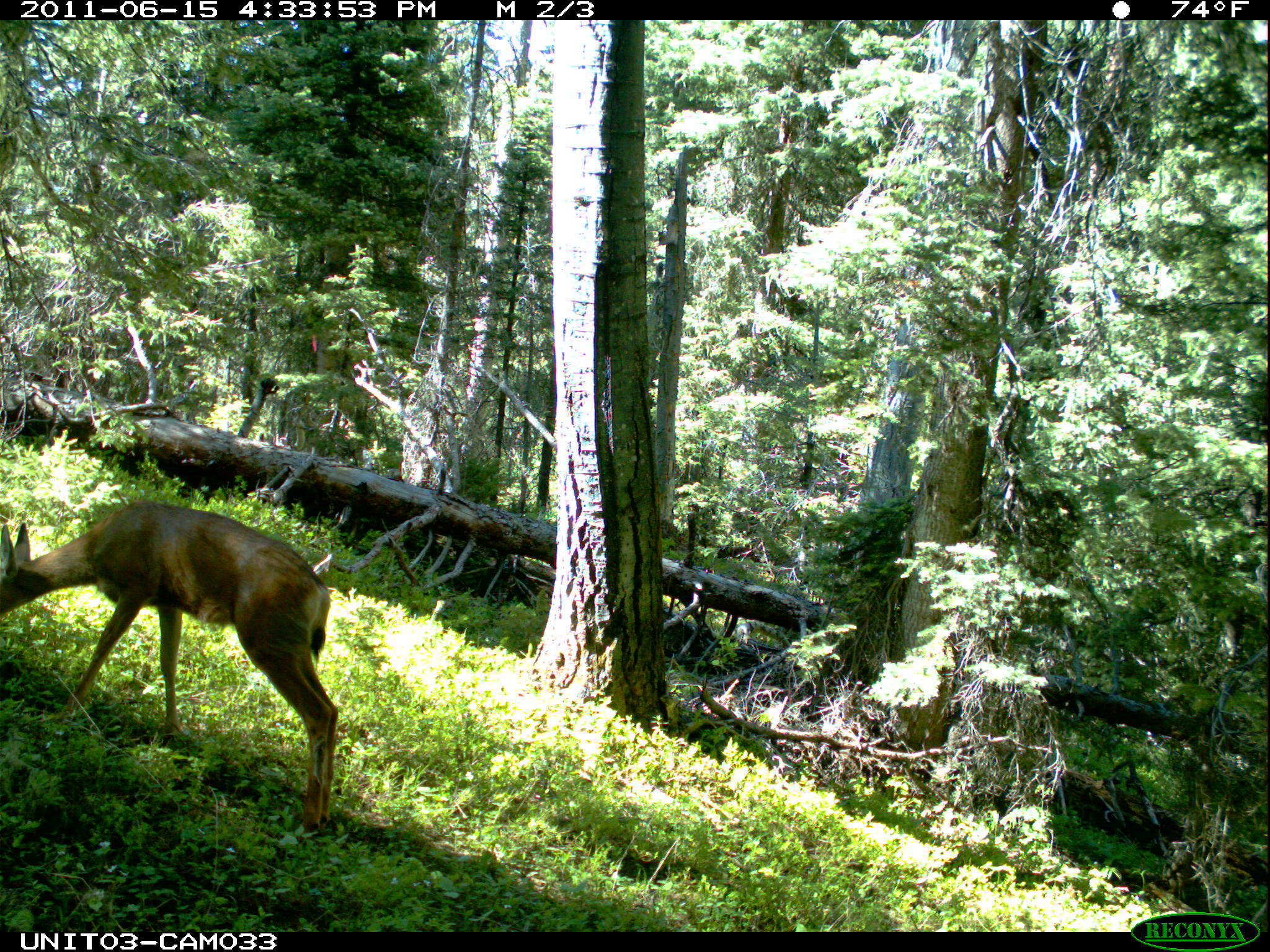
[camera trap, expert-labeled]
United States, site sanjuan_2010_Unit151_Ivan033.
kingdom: Animalia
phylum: Chordata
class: Mammalia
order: Artiodactyla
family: Cervidae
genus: Odocoileus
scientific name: Odocoileus hemionus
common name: mule deer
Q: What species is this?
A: Odocoileus hemionus (mule deer).